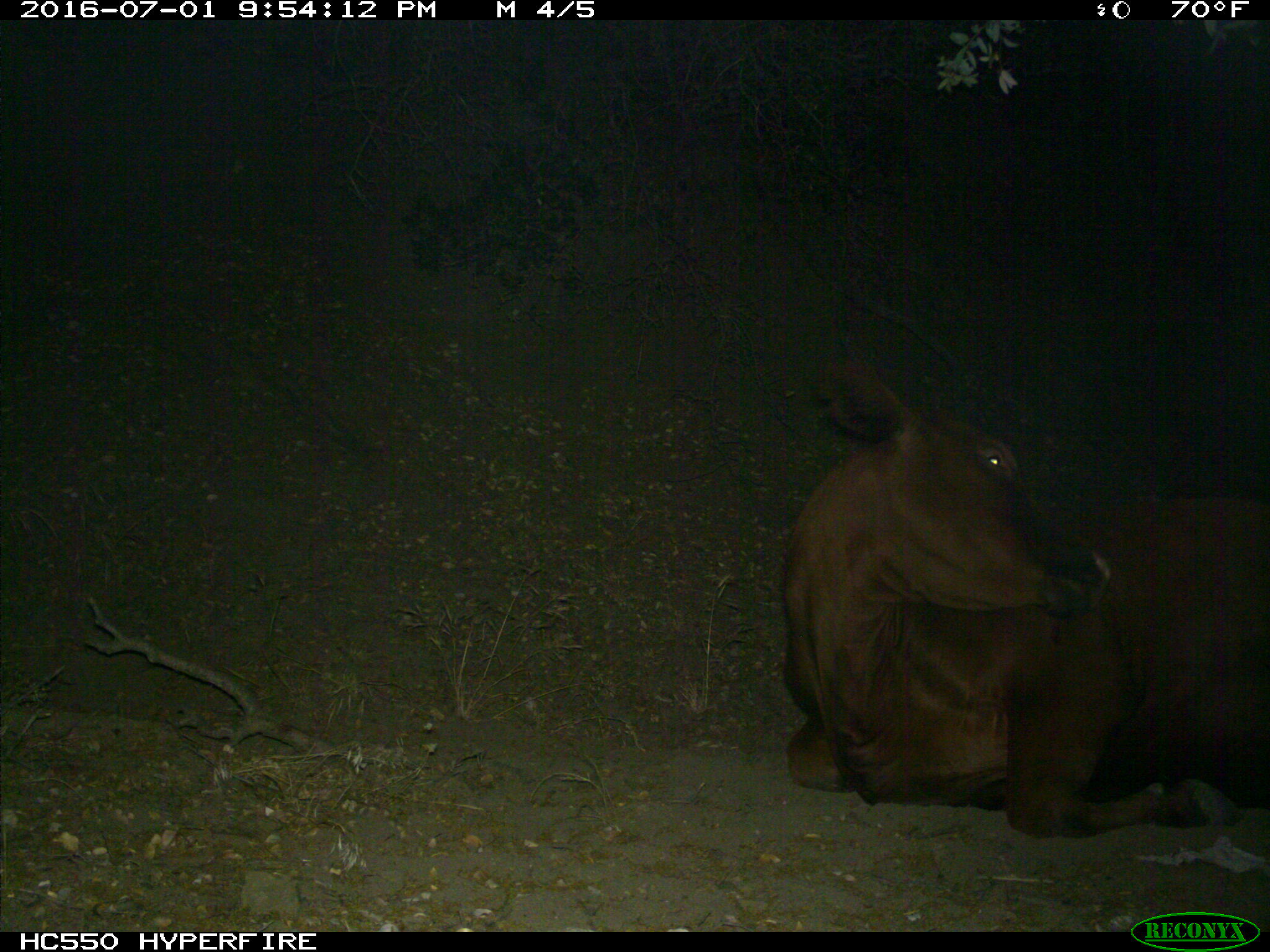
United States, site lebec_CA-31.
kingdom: Animalia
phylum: Chordata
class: Mammalia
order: Artiodactyla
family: Bovidae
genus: Bos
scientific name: Bos taurus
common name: domestic cow